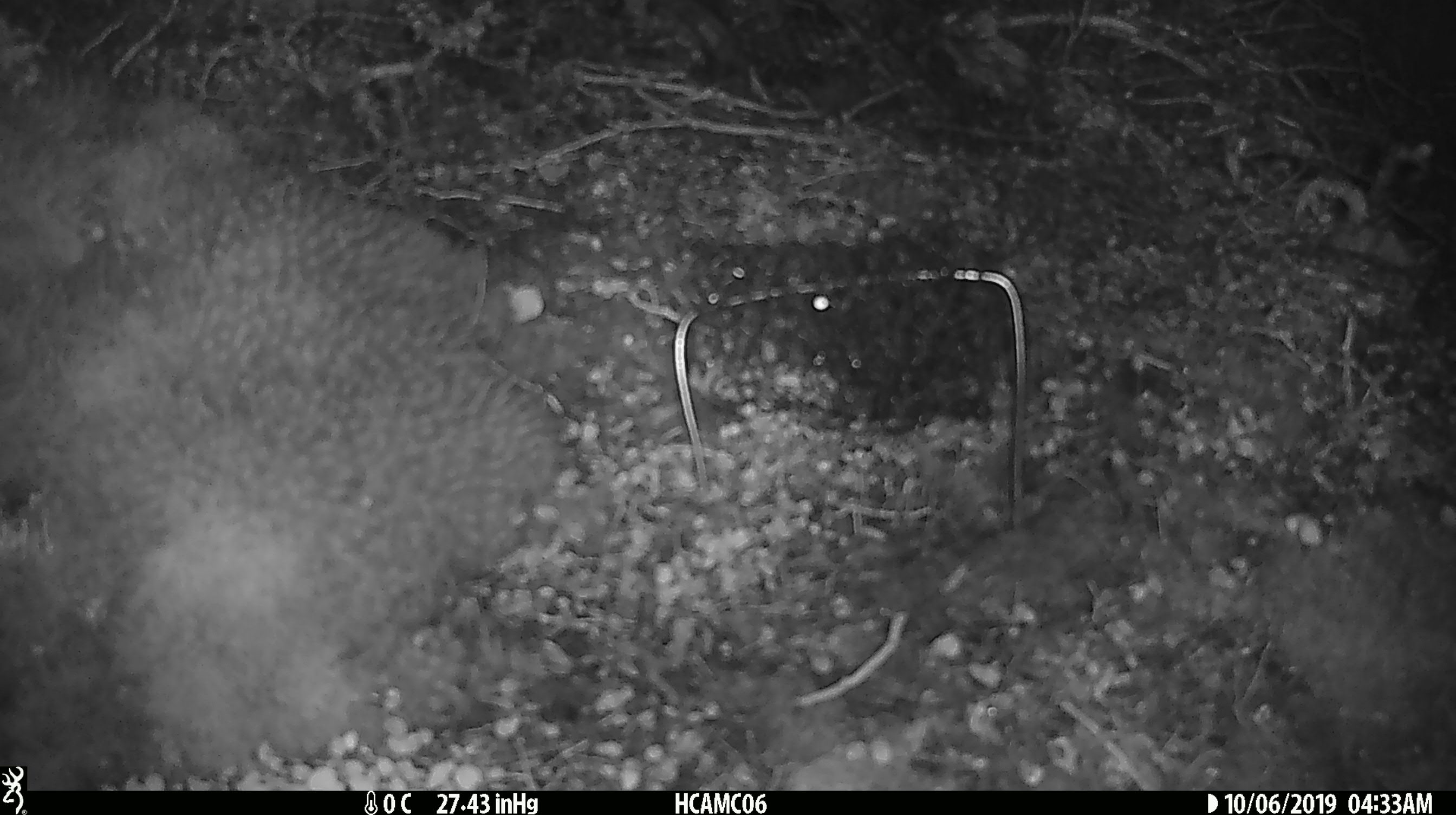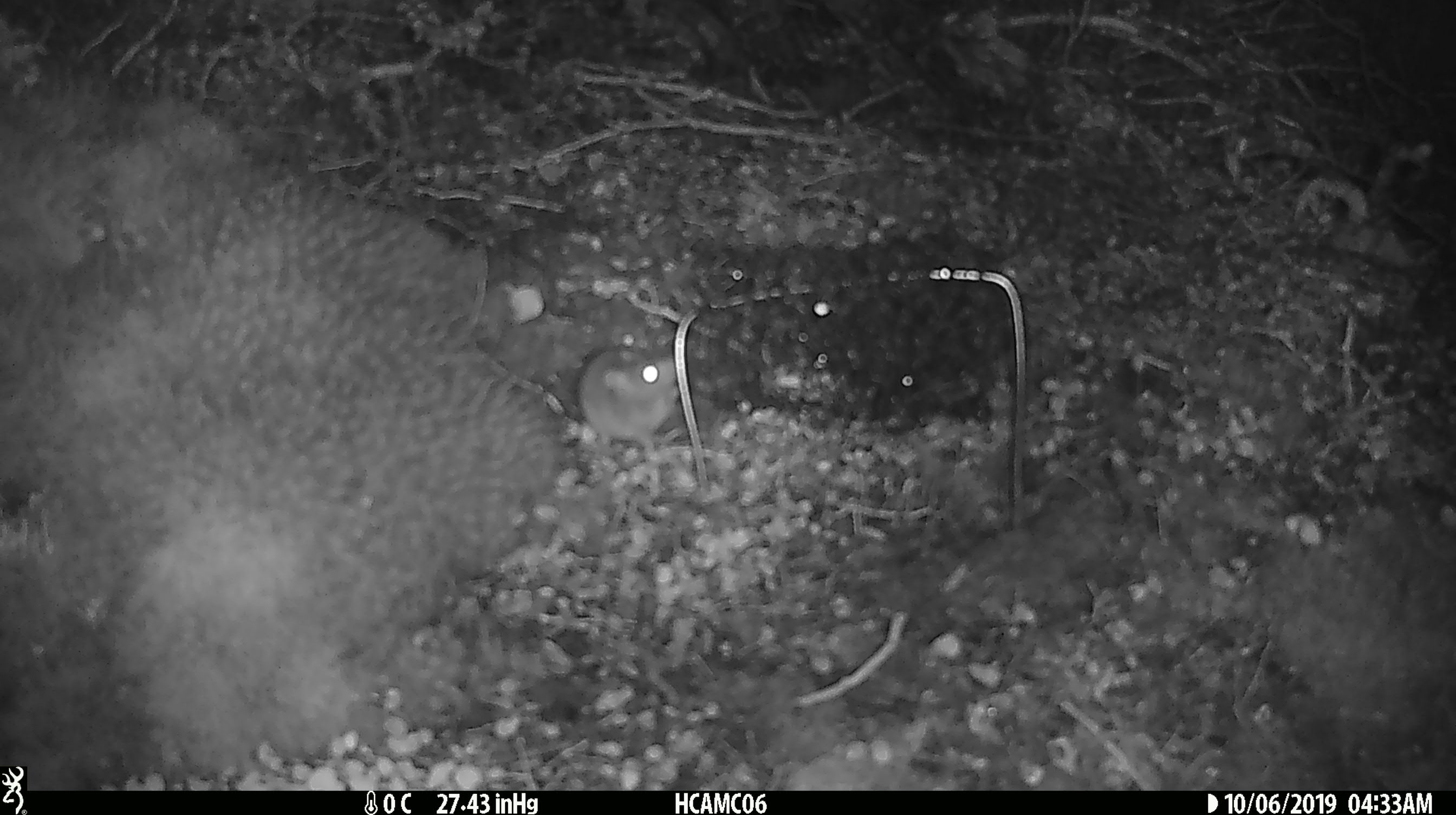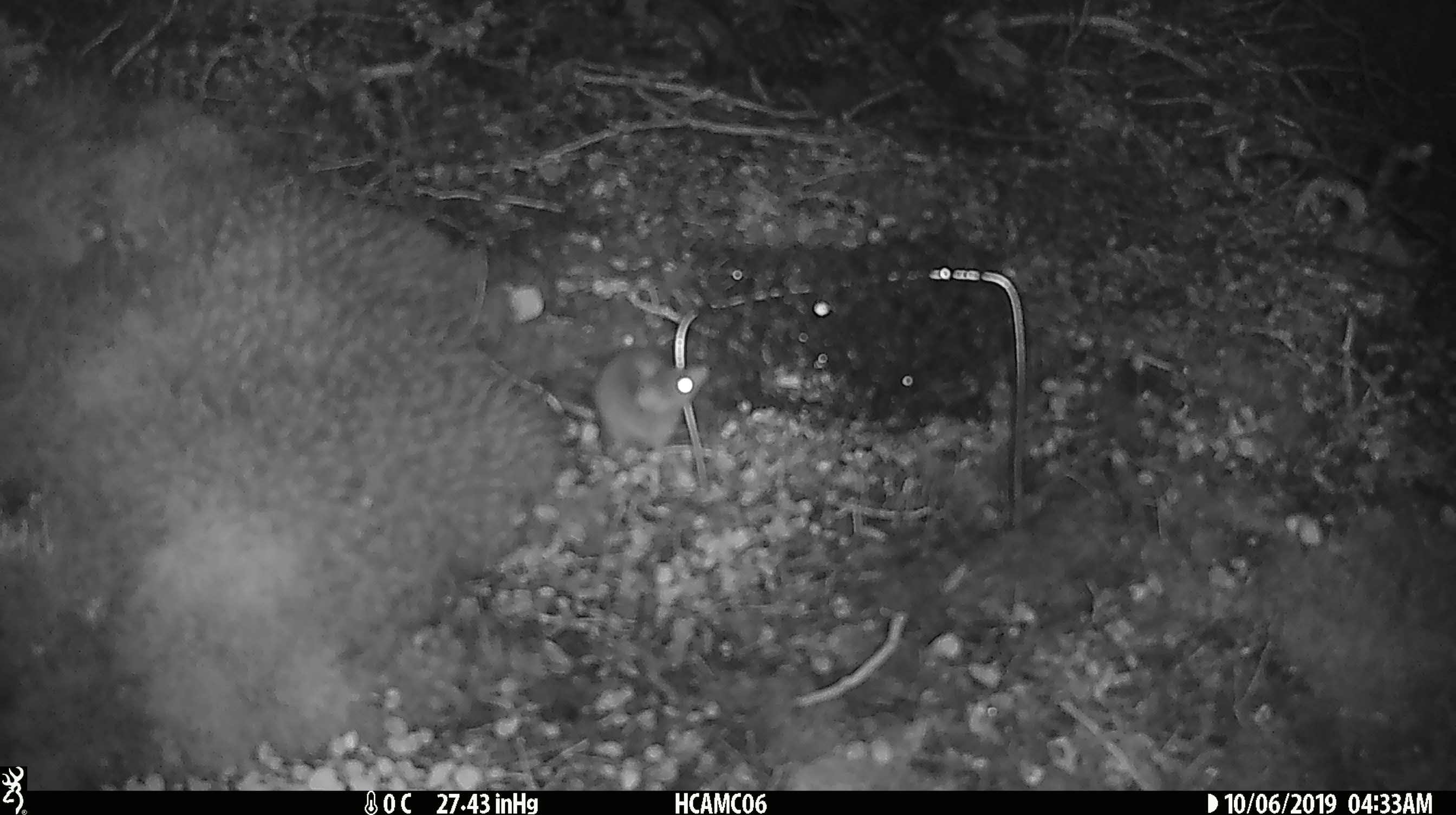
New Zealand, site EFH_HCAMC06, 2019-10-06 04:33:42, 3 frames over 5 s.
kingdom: Animalia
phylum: Chordata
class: Mammalia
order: Rodentia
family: Muridae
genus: Mus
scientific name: Mus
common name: mouse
Mouse (Mus).